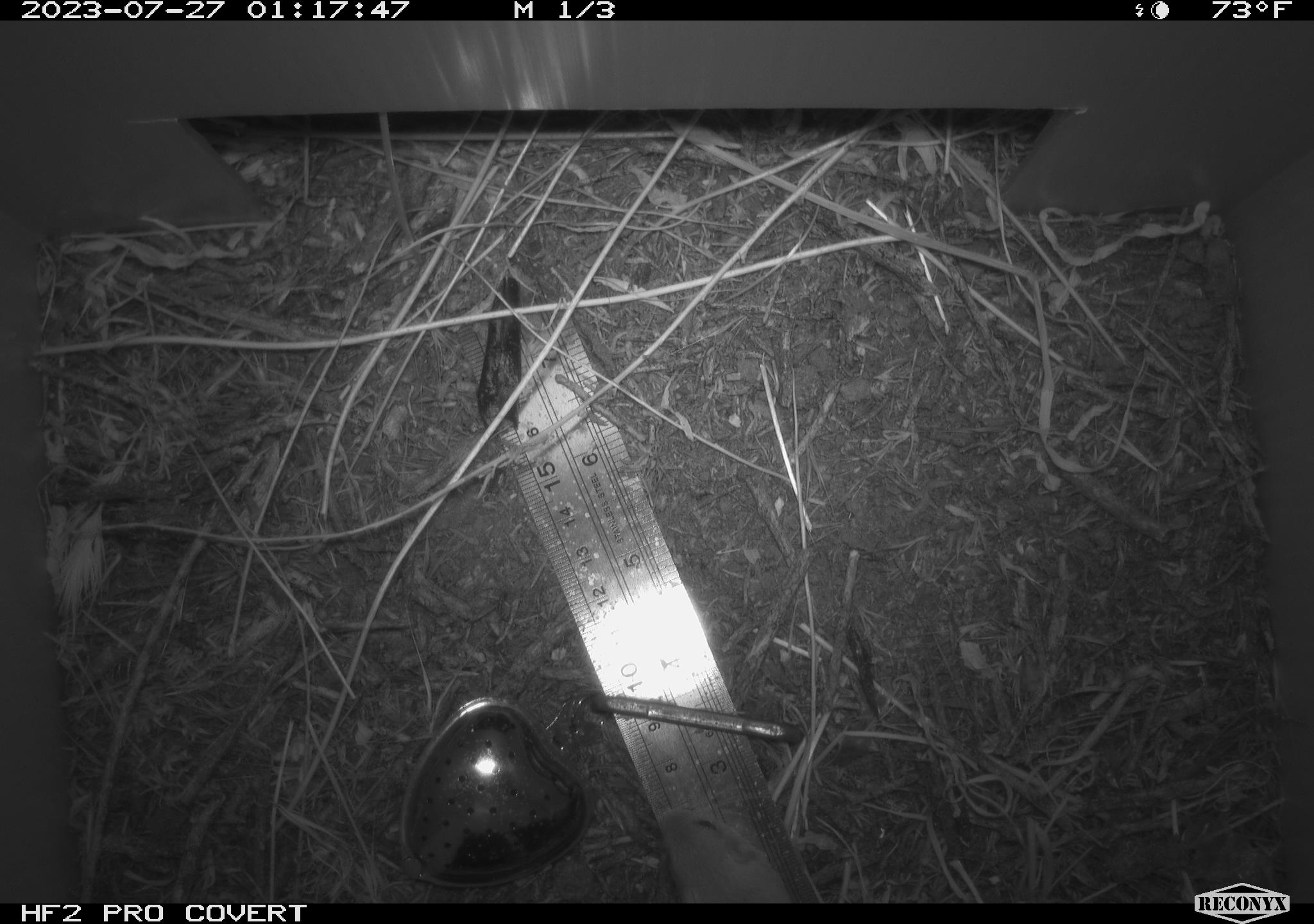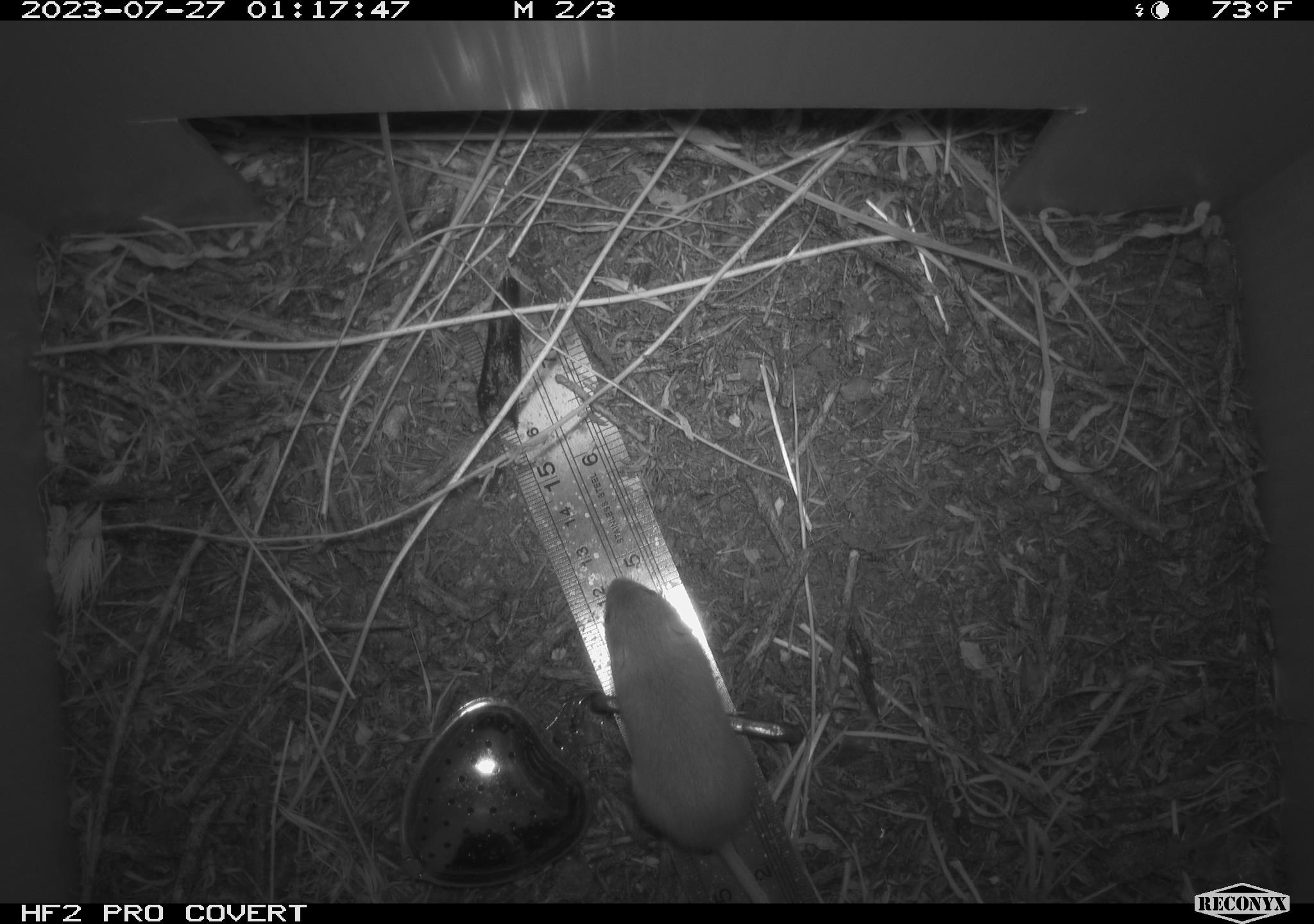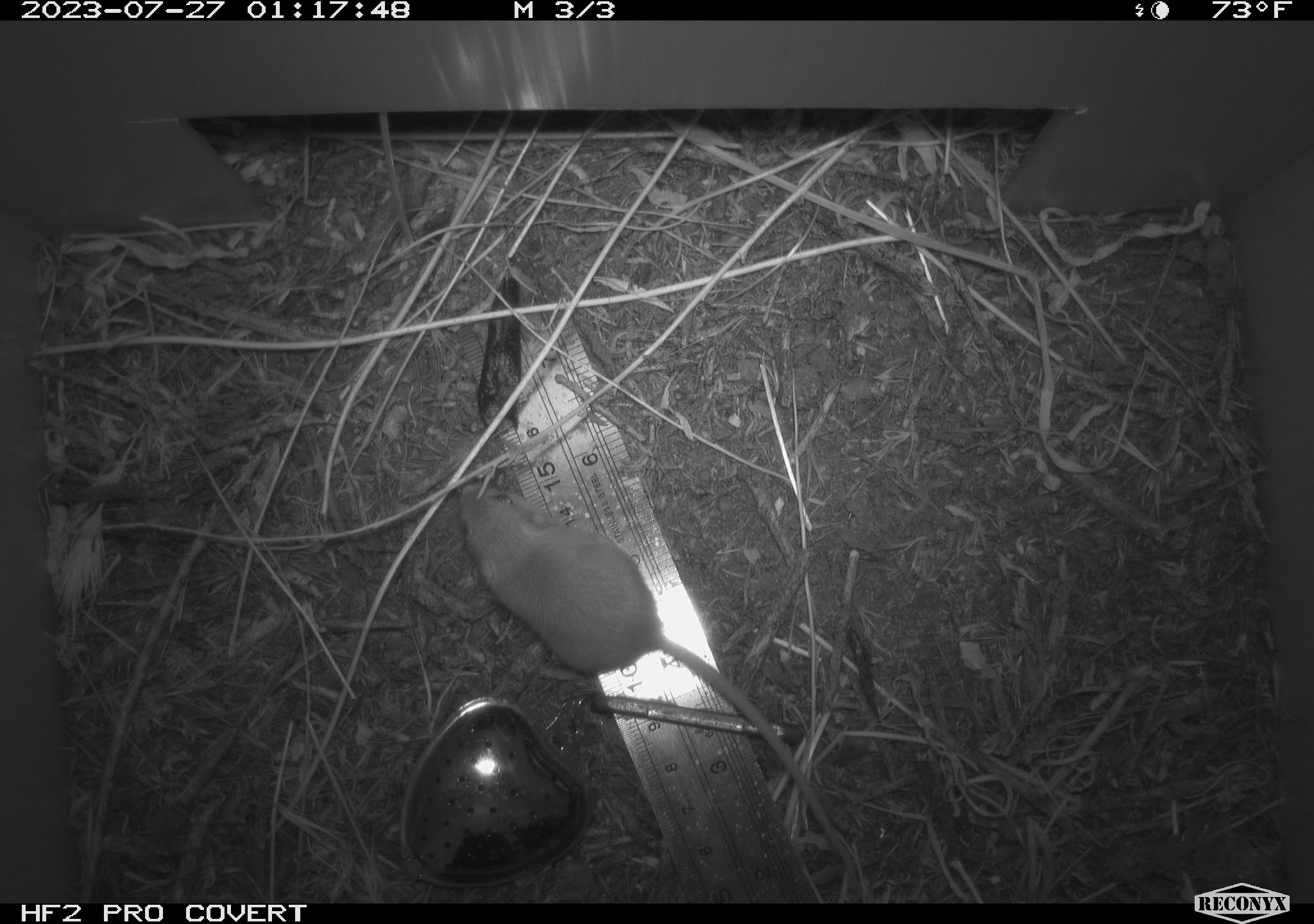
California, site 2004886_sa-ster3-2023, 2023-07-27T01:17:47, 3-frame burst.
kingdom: Animalia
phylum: Chordata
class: Mammalia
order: Rodentia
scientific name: Rodentia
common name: mouse species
Mouse species (Rodentia).